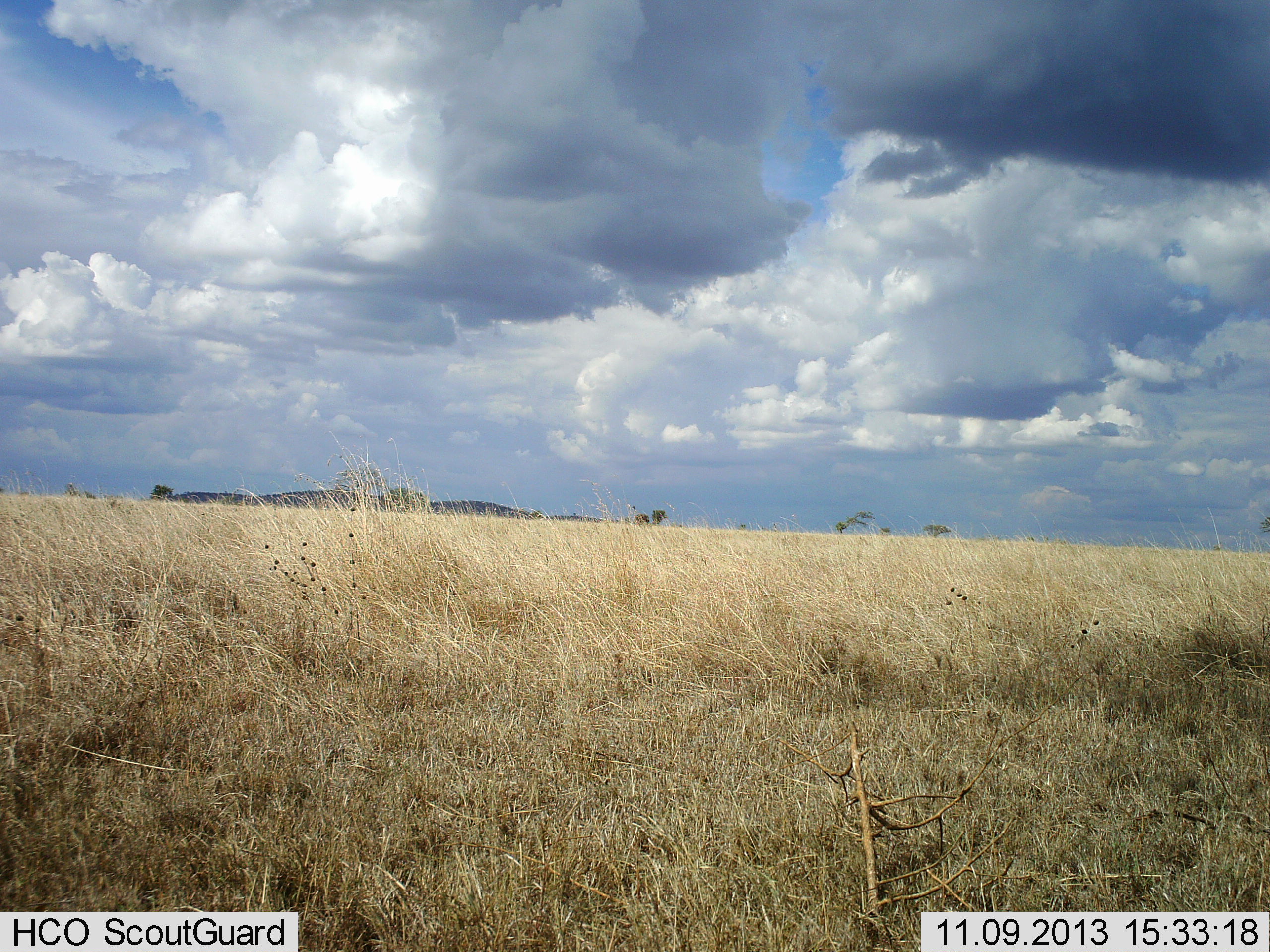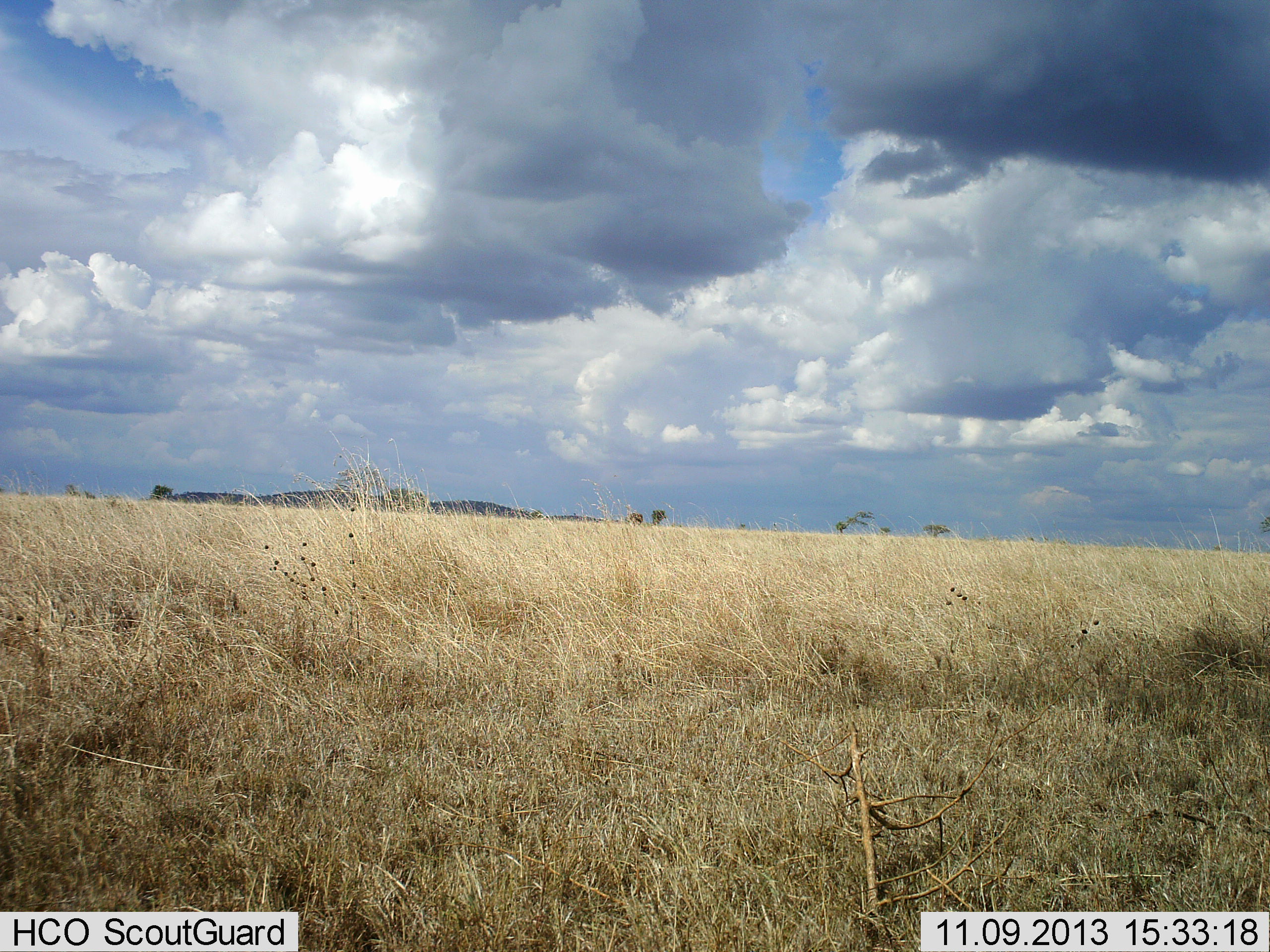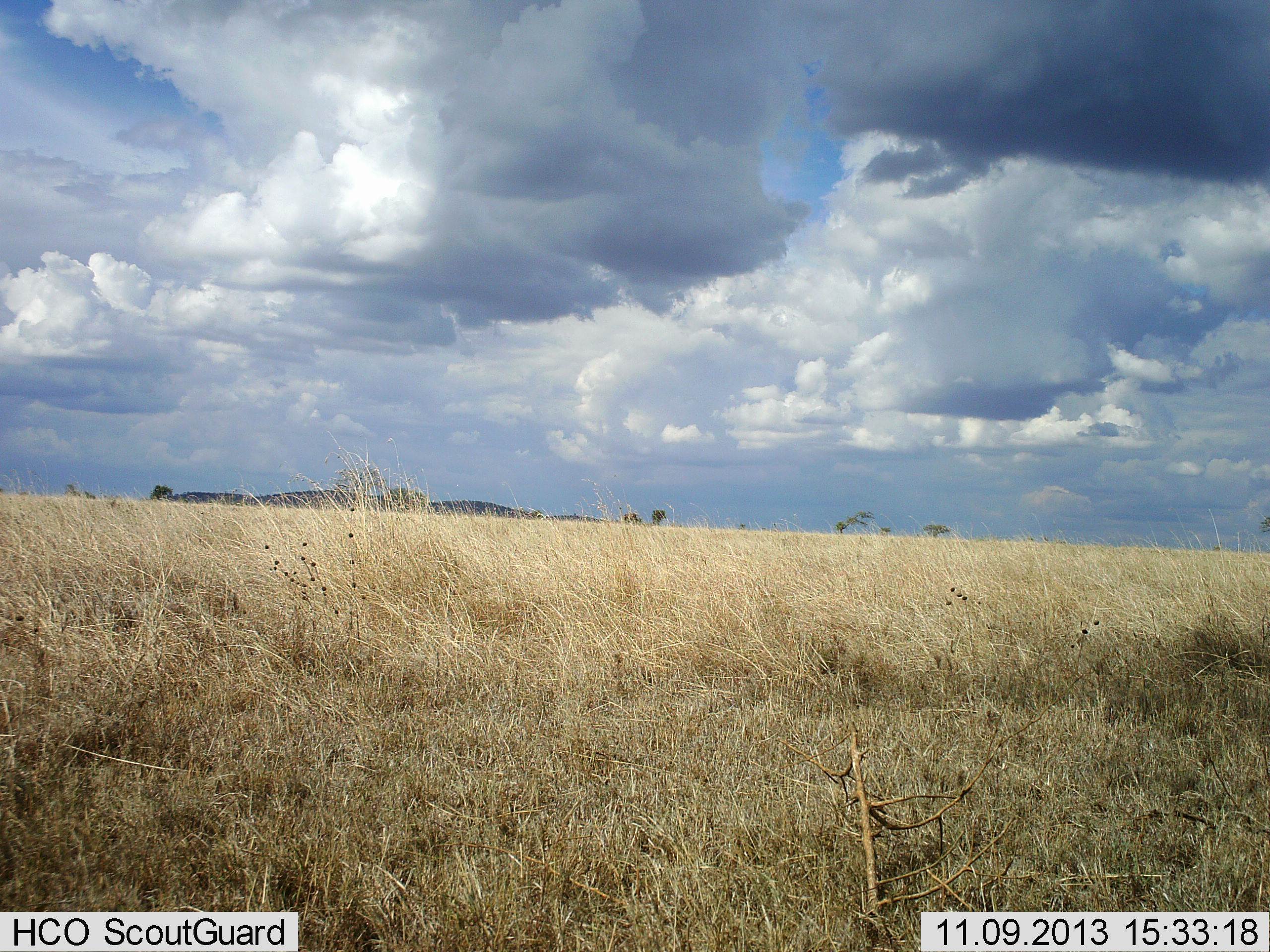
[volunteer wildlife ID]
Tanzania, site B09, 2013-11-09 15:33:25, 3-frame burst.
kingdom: Animalia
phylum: Chordata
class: Aves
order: Struthioniformes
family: Struthionidae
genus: Struthio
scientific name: Struthio camelus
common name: ostrich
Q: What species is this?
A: Ostrich (Struthio camelus).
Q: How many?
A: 1.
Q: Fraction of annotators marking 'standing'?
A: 0%.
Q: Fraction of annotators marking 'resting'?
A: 0%.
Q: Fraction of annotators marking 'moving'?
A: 100%.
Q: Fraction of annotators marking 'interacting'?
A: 0%.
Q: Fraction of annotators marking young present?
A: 0%.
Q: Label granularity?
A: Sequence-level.